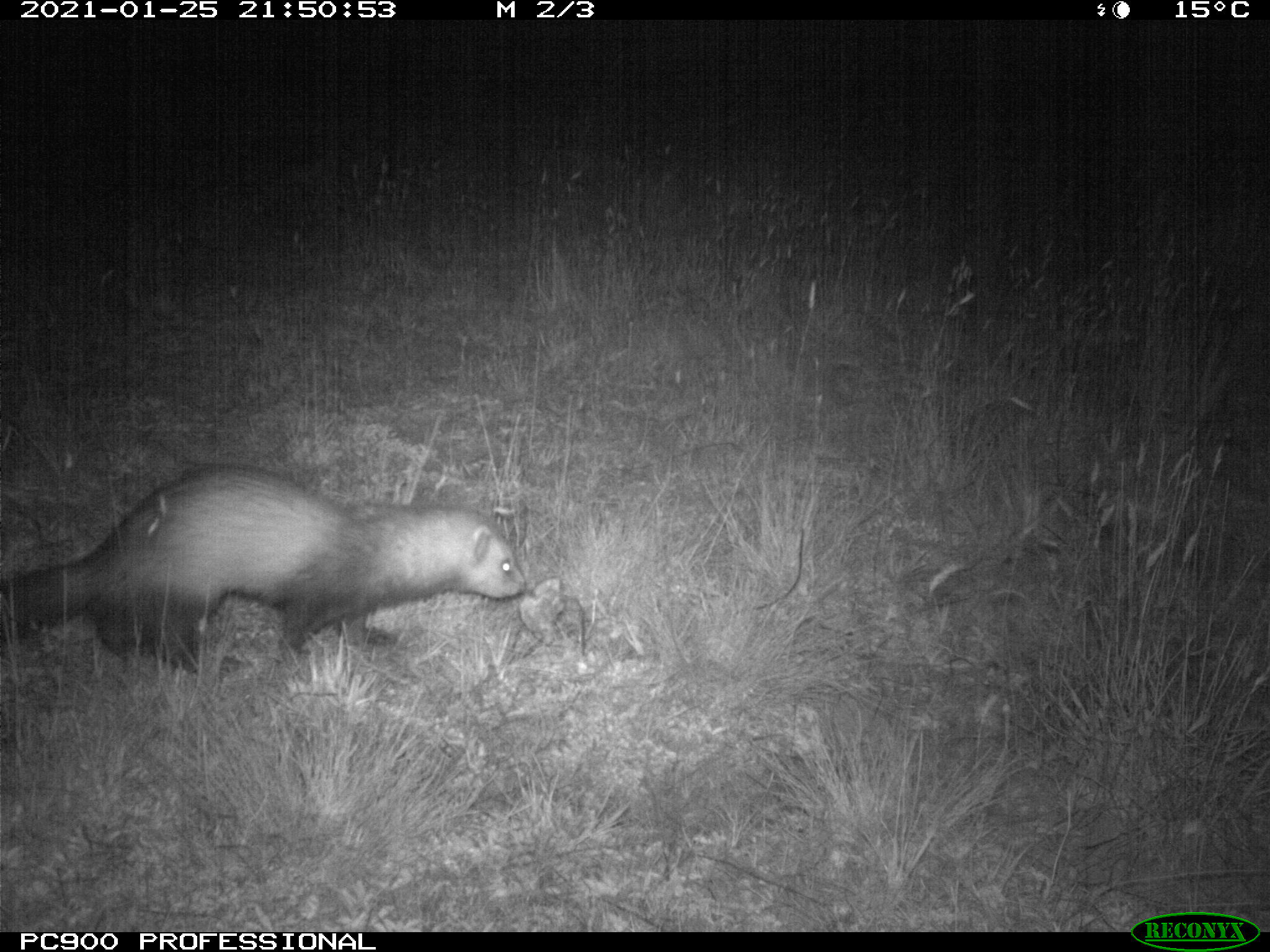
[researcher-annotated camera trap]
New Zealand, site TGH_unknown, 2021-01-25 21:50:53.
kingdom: Animalia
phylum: Chordata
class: Mammalia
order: Carnivora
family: Mustelidae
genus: Mustela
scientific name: Mustela furo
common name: ferret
Ferret (Mustela furo).